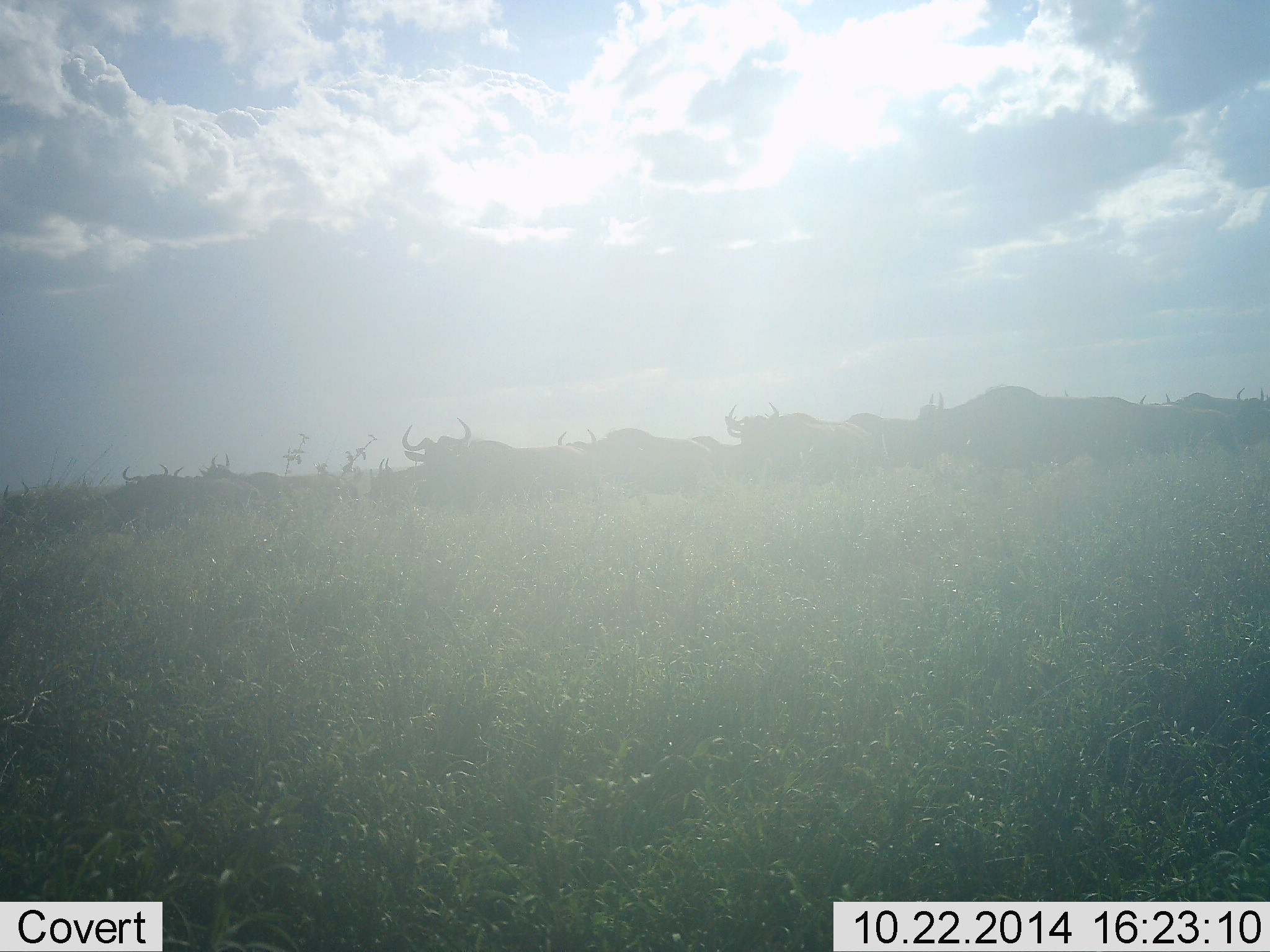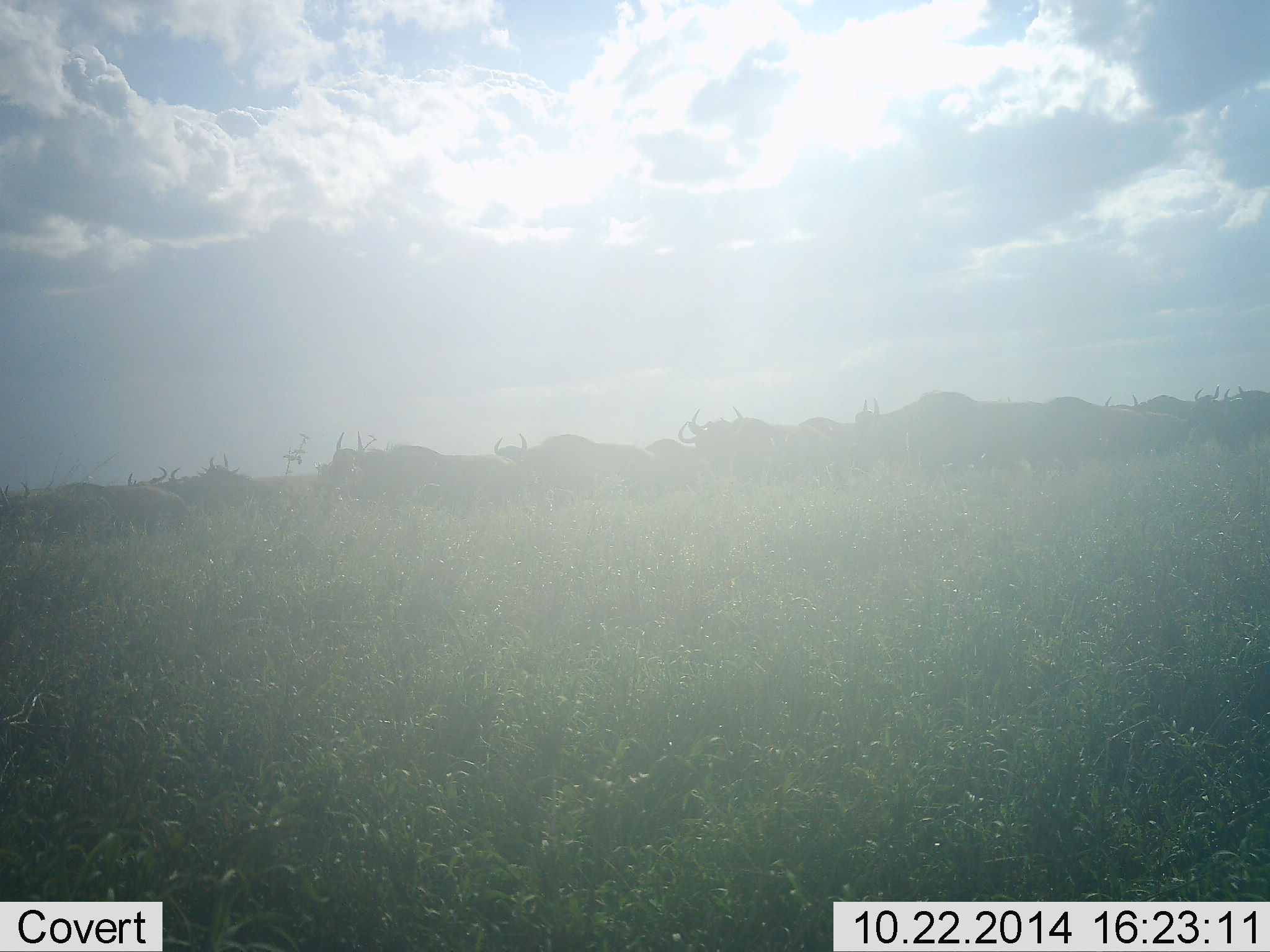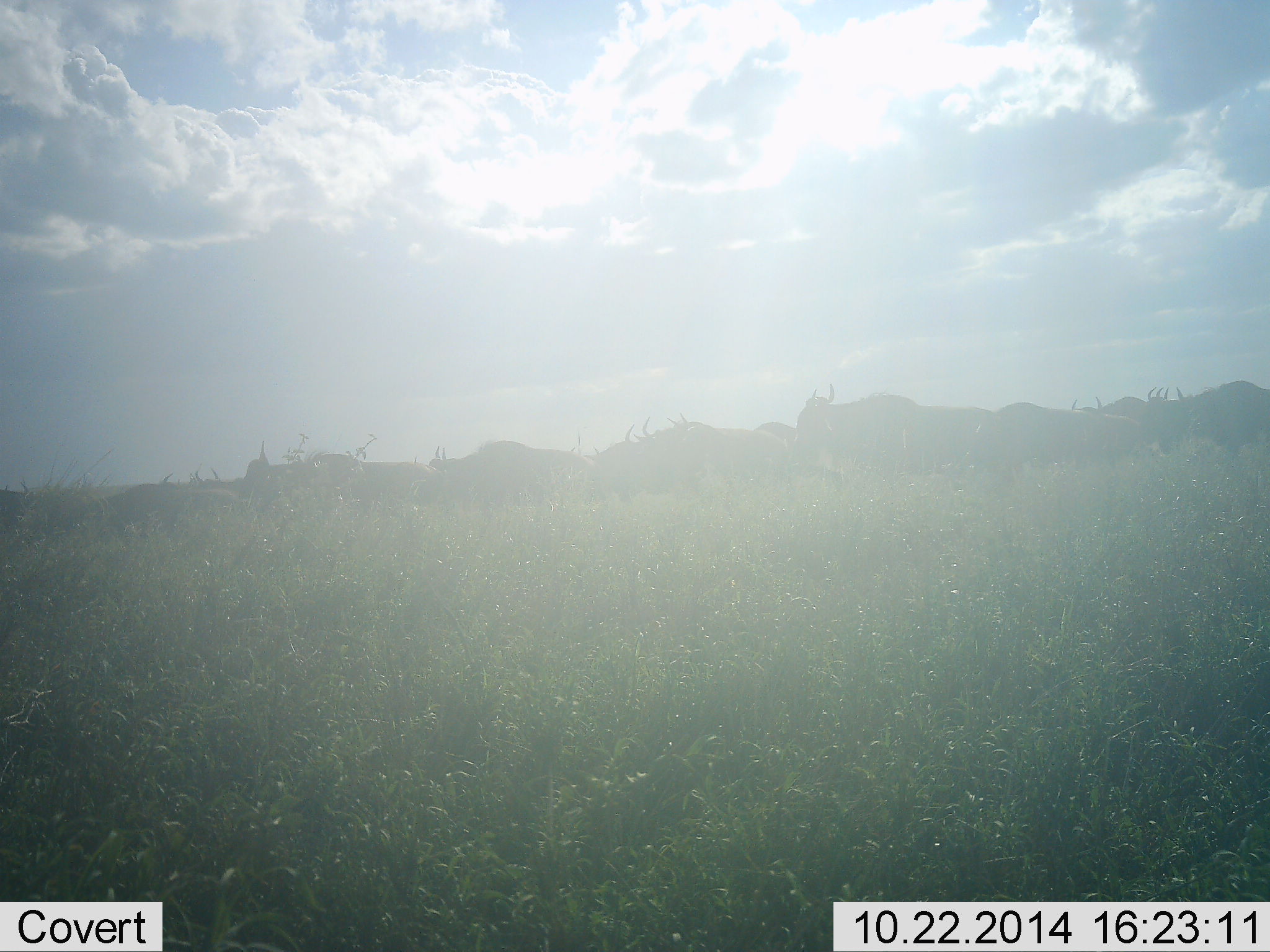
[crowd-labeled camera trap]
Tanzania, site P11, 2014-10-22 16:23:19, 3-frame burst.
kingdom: Animalia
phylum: Chordata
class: Mammalia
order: Artiodactyla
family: Bovidae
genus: Connochaetes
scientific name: Connochaetes taurinus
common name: blue wildebeest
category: wildebeest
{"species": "wildebeest (blue wildebeest) (Connochaetes taurinus)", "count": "11-50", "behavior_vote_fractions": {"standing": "0%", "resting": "0%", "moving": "100%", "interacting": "0%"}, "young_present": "0%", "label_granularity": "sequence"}